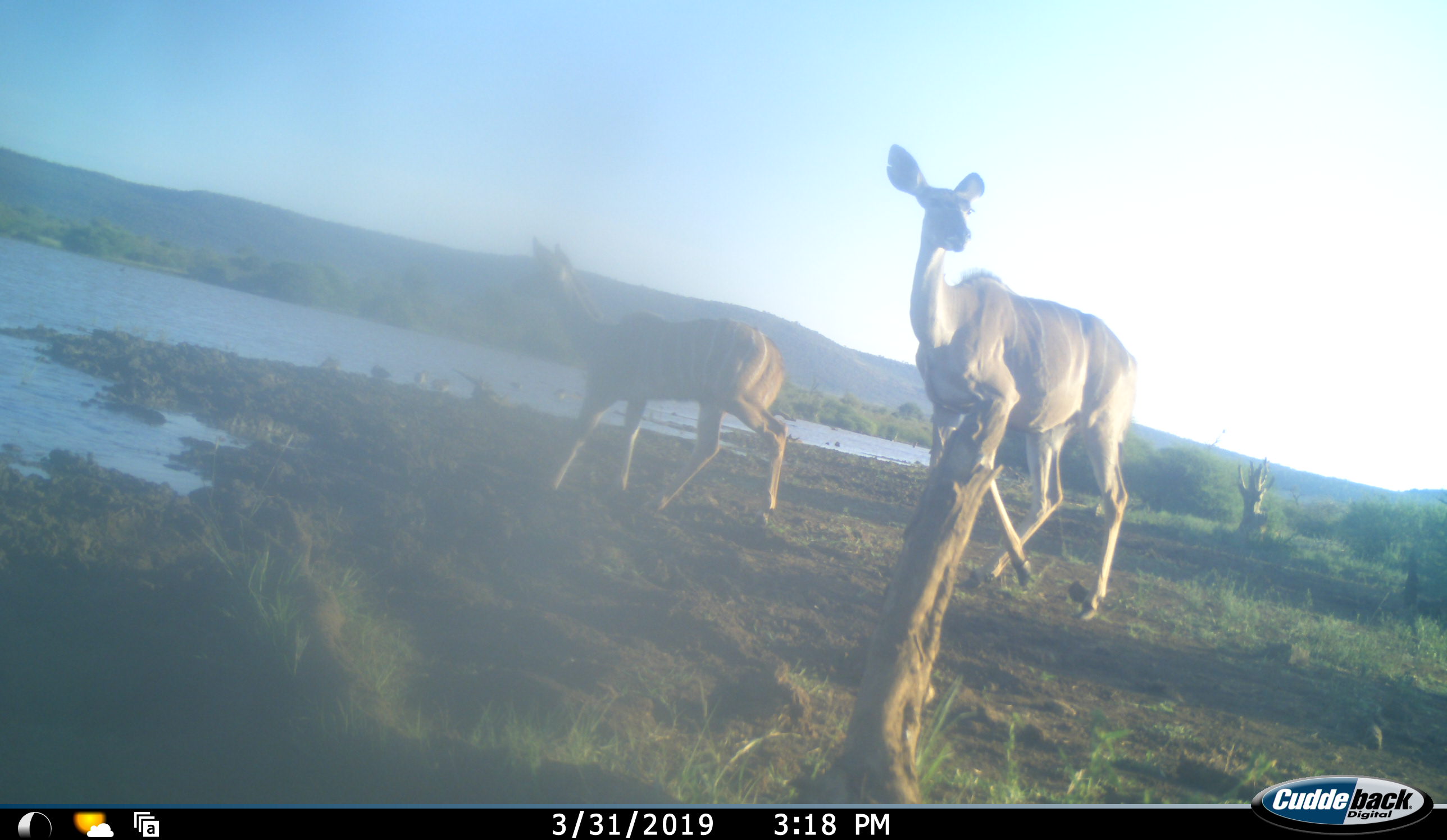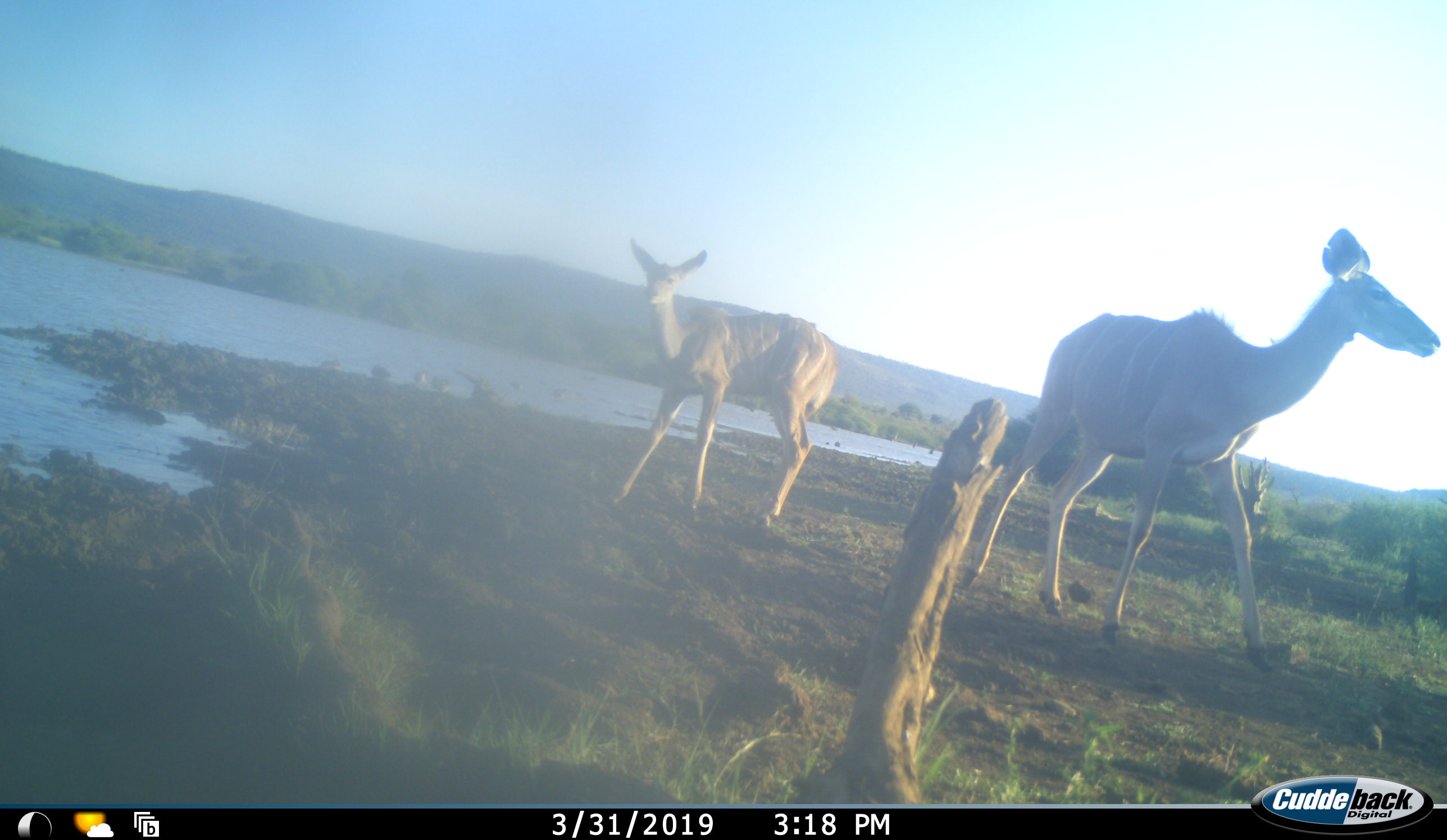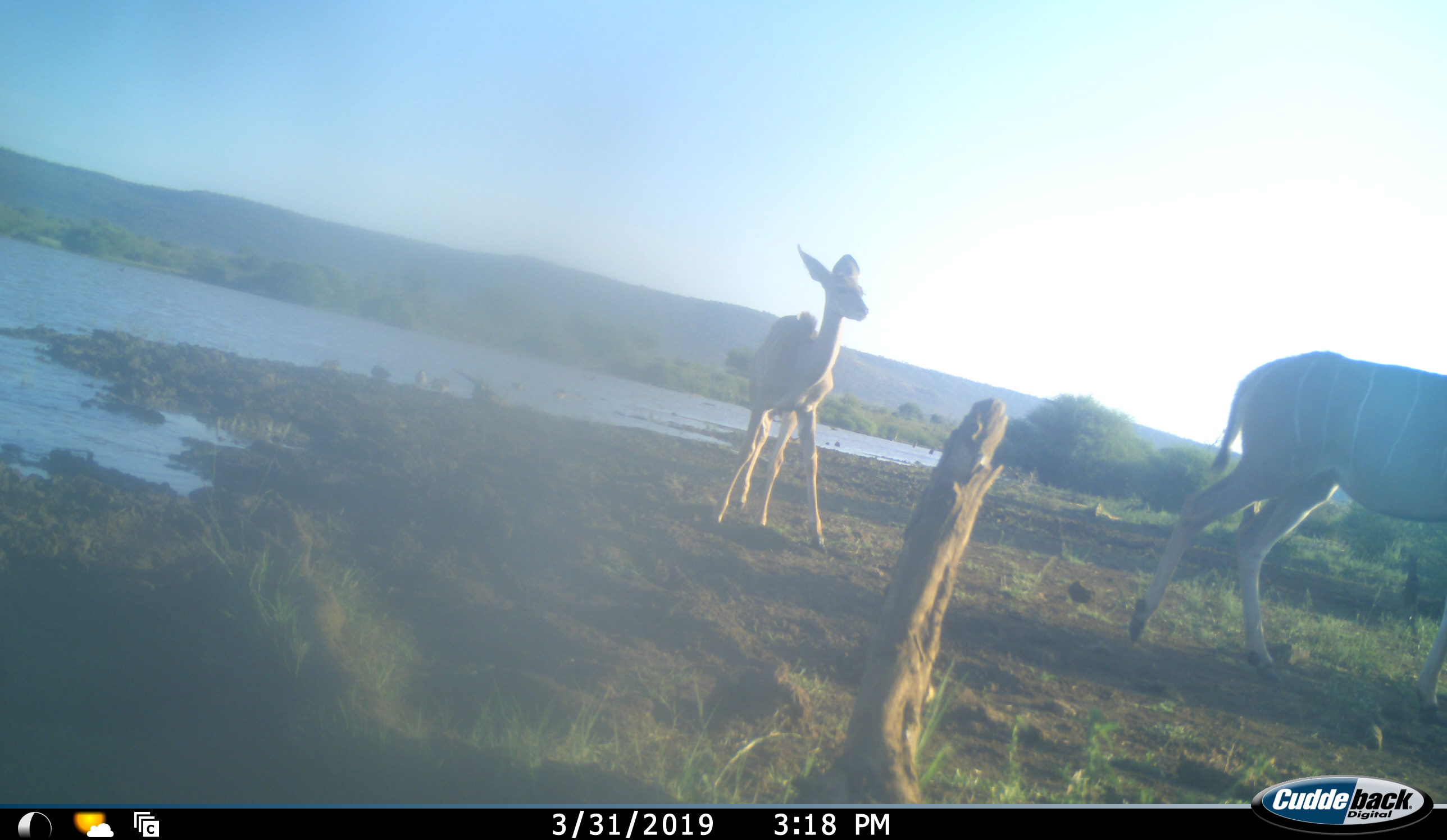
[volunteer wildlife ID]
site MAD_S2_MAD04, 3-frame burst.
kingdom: Animalia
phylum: Chordata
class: Mammalia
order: Artiodactyla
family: Bovidae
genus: Tragelaphus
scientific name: Tragelaphus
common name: kudu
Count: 2.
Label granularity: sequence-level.